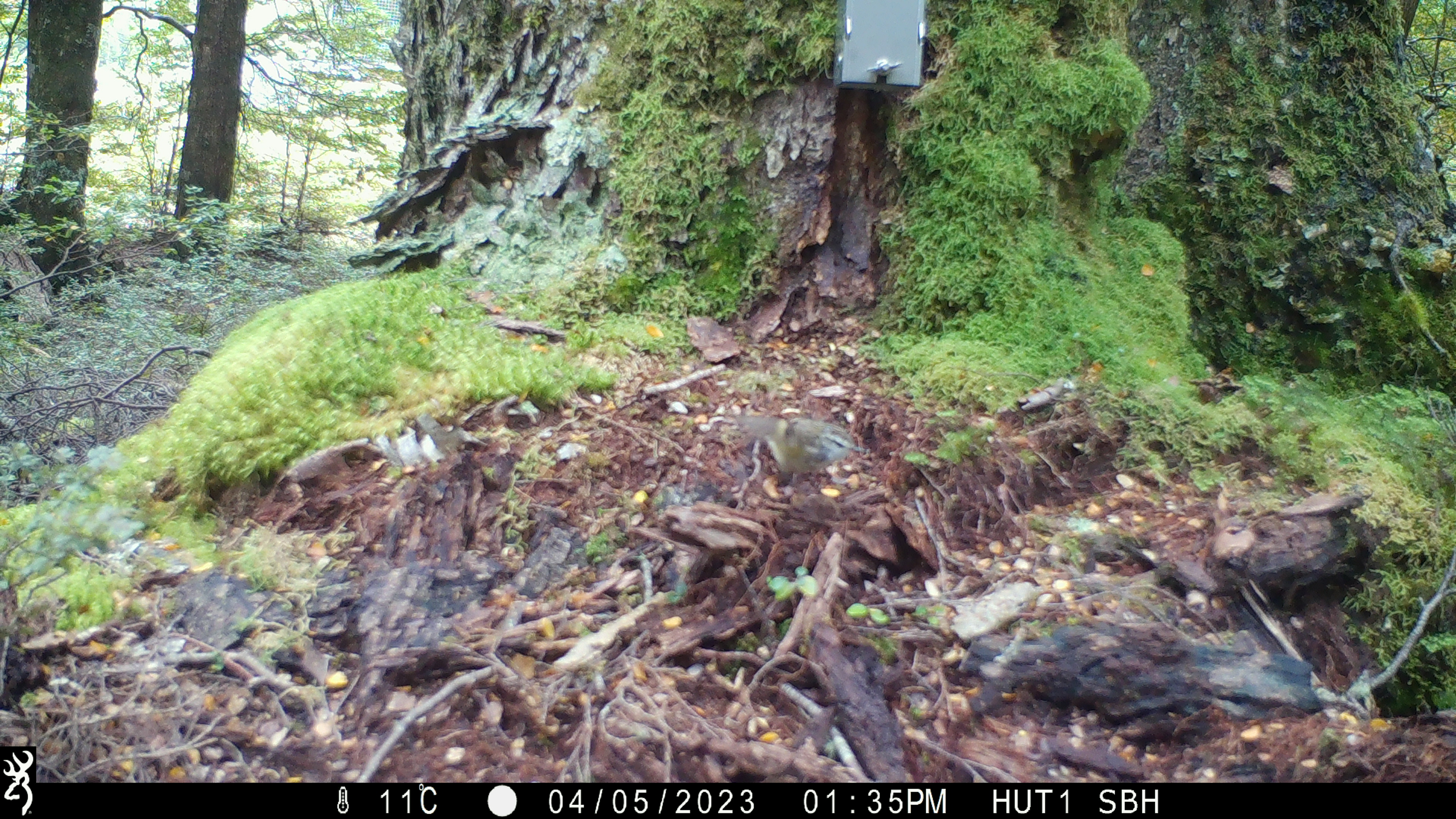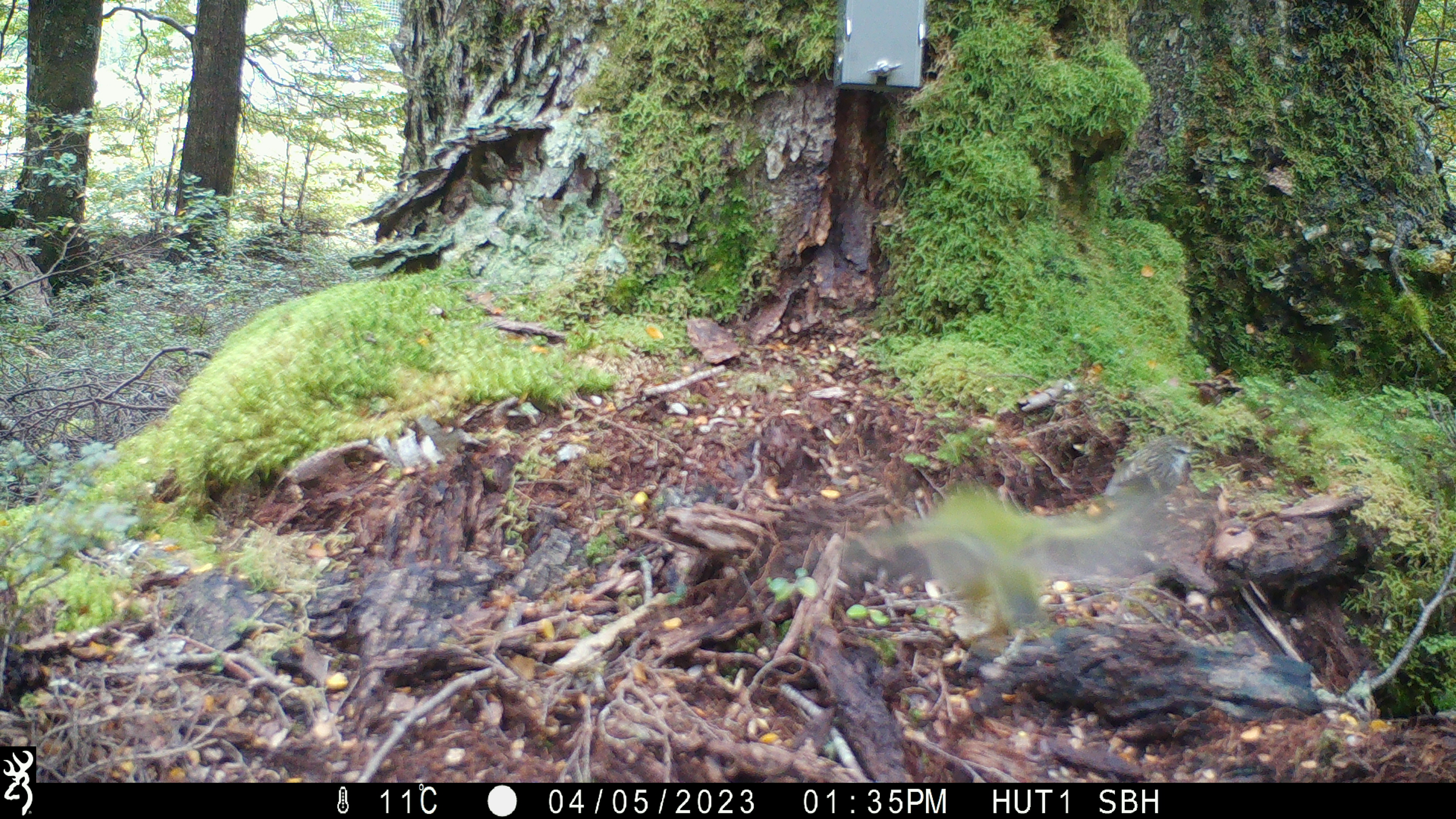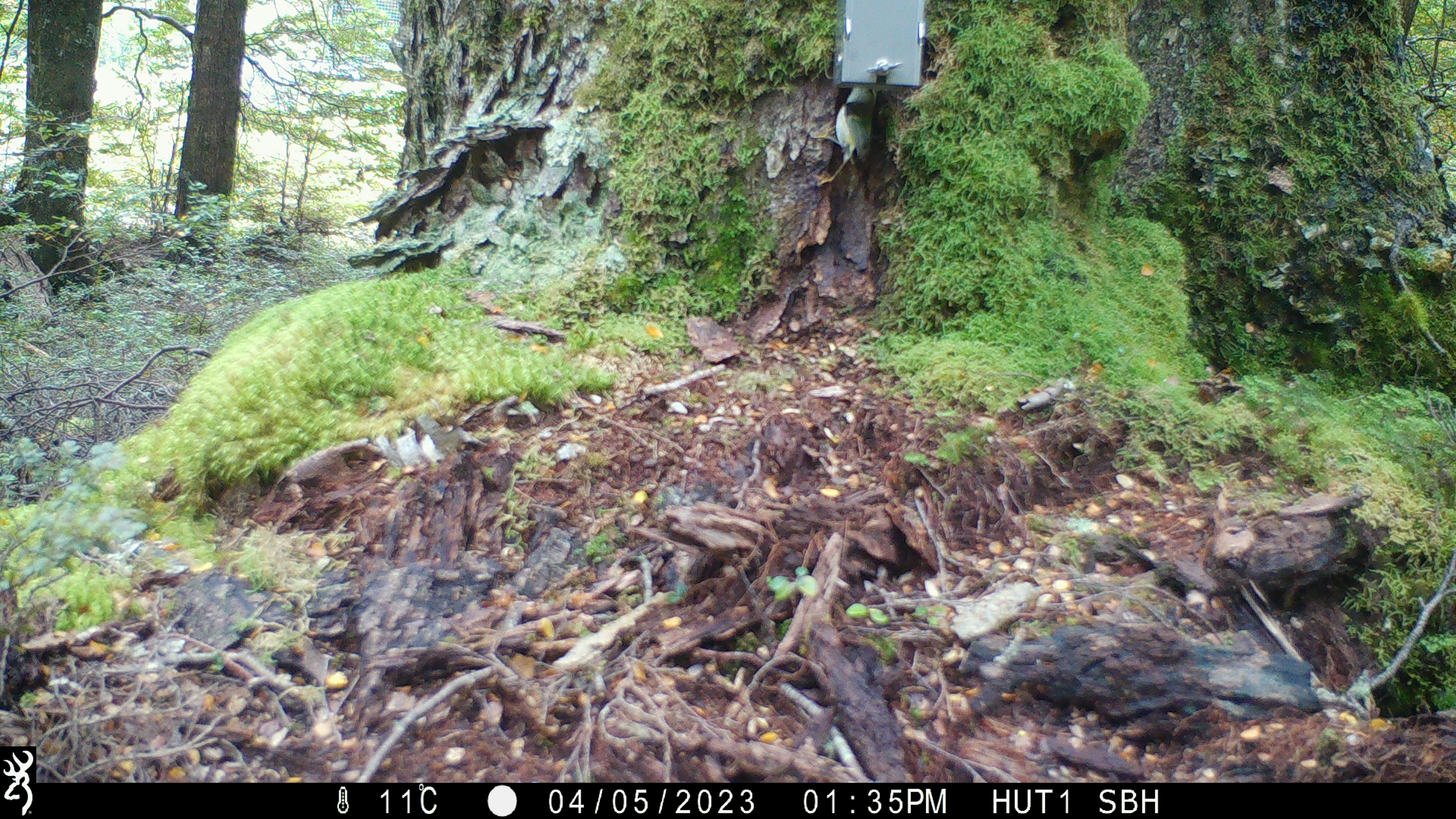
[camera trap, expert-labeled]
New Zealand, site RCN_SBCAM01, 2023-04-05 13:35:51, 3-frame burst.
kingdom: Animalia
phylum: Chordata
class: Aves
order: Passeriformes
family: Acanthisittidae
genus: Acanthisitta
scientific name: Acanthisitta chloris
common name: rifleman